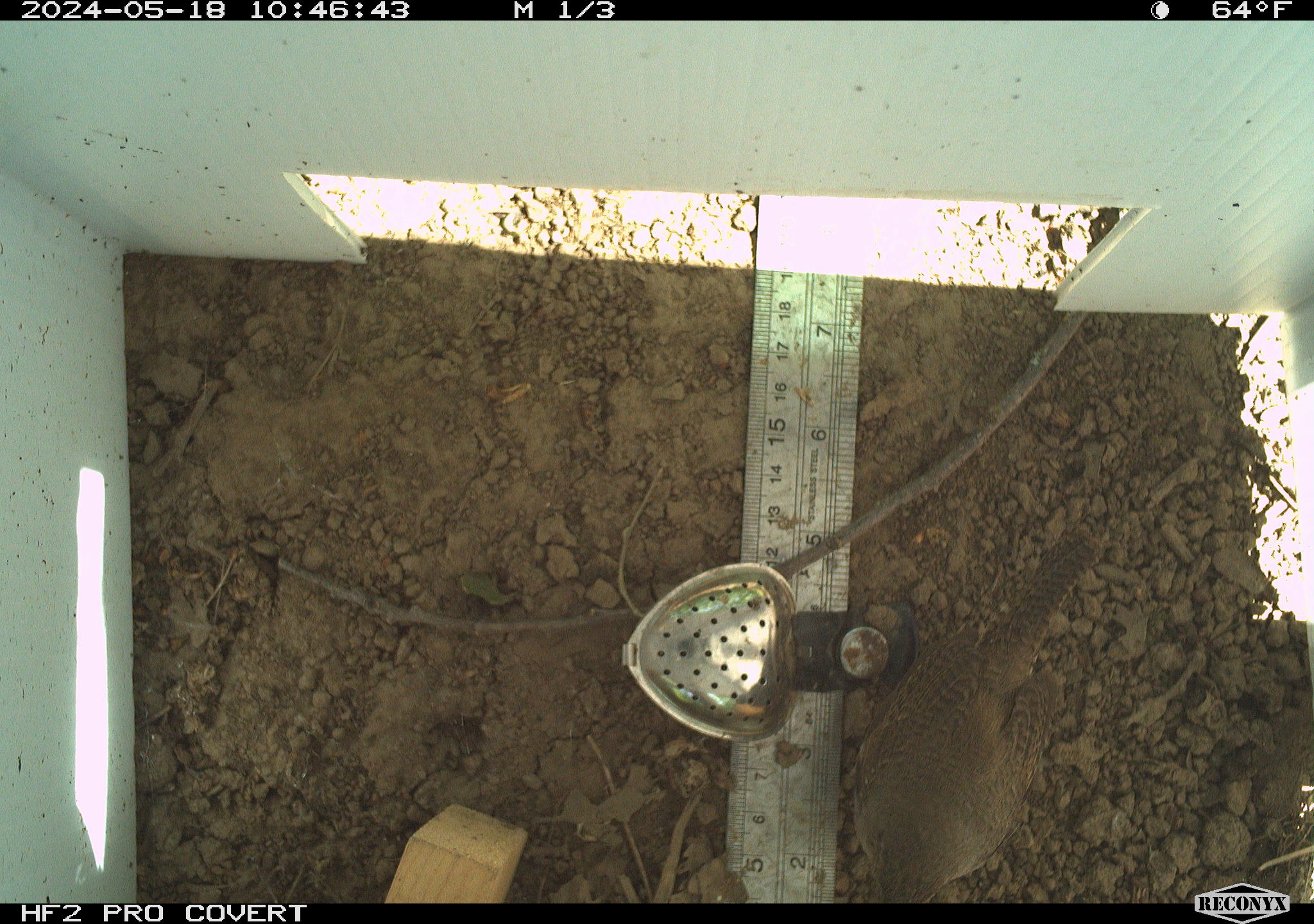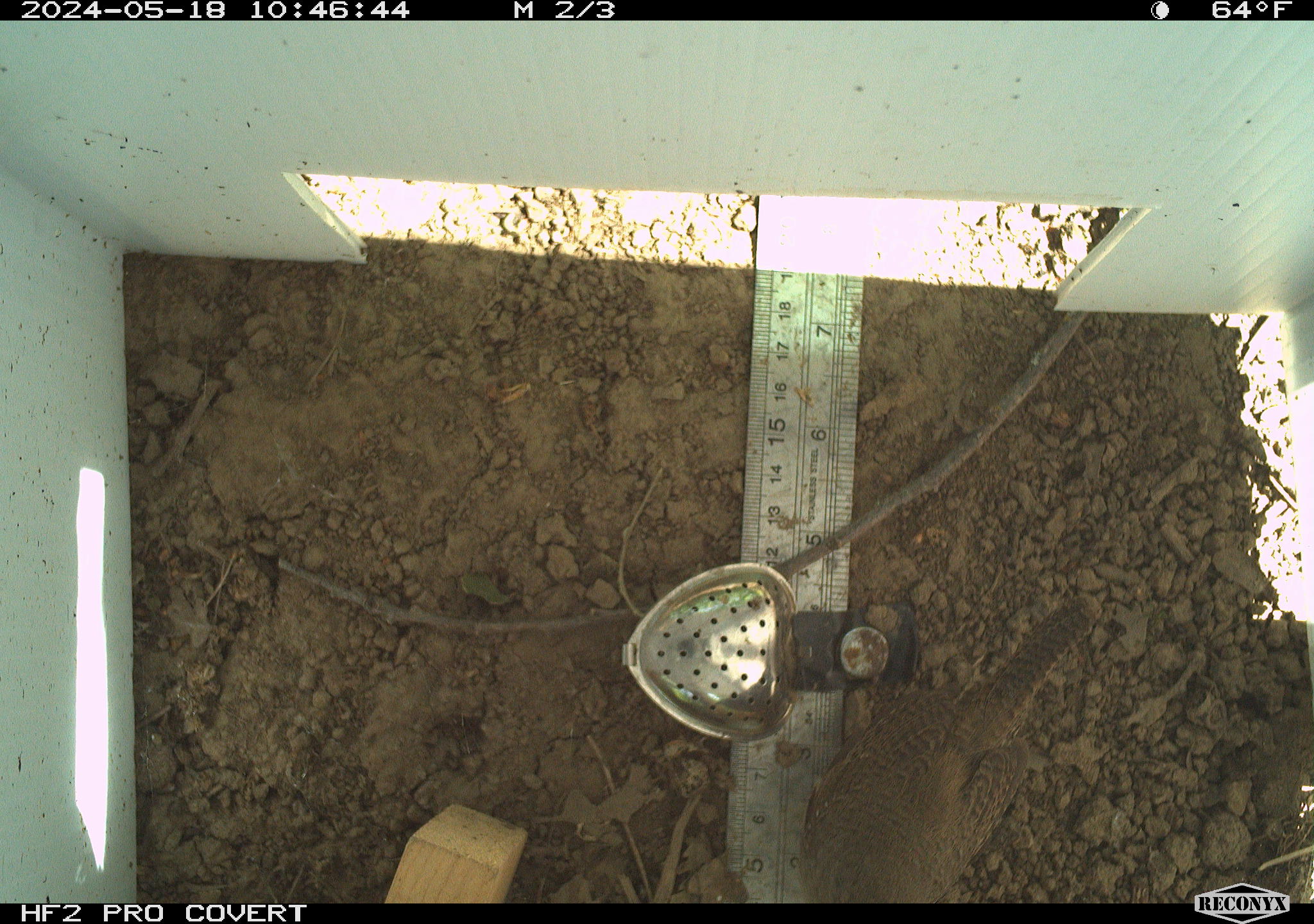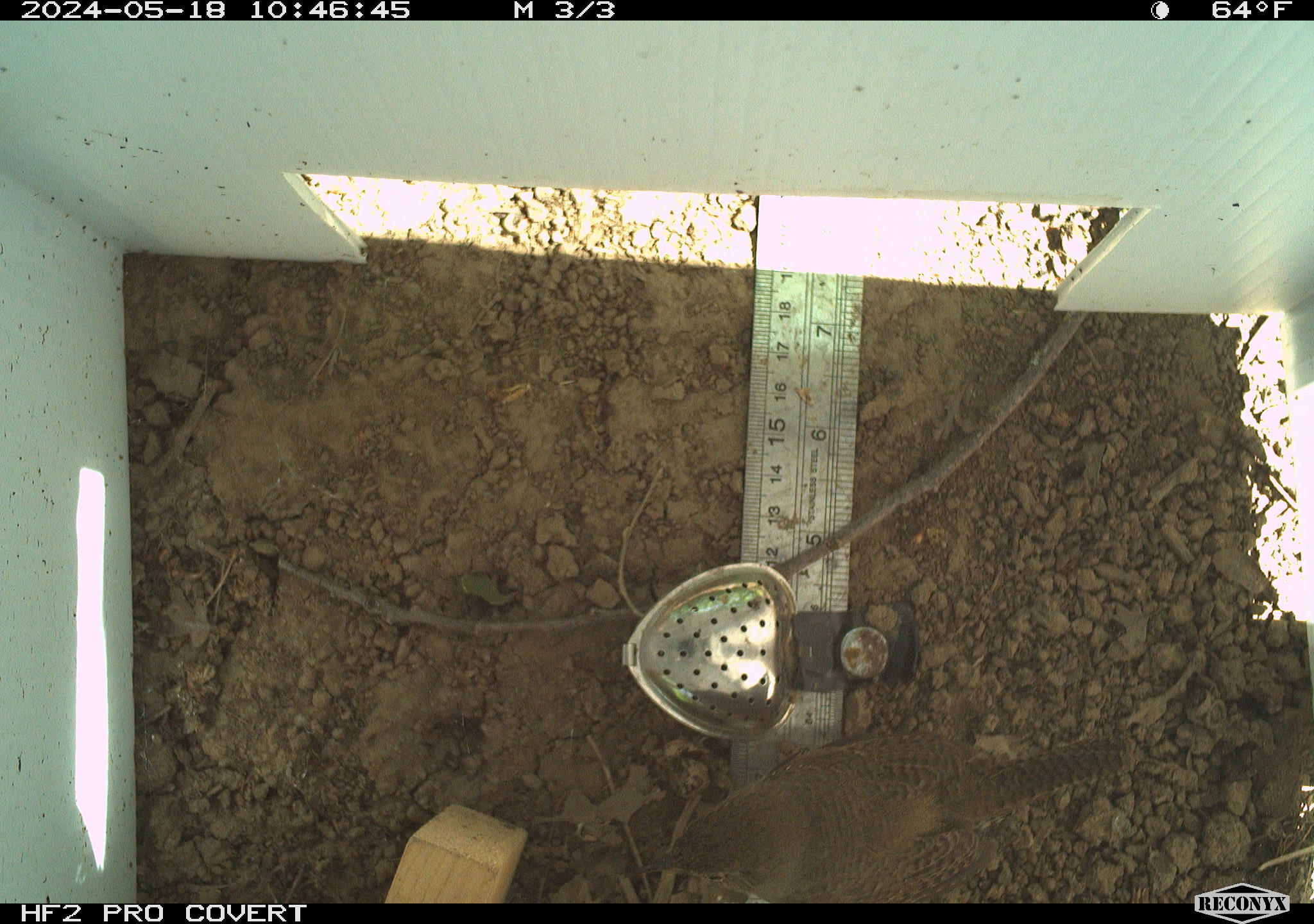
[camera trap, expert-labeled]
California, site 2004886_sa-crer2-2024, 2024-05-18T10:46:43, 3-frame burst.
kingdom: Animalia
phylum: Chordata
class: Aves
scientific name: Aves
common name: bird